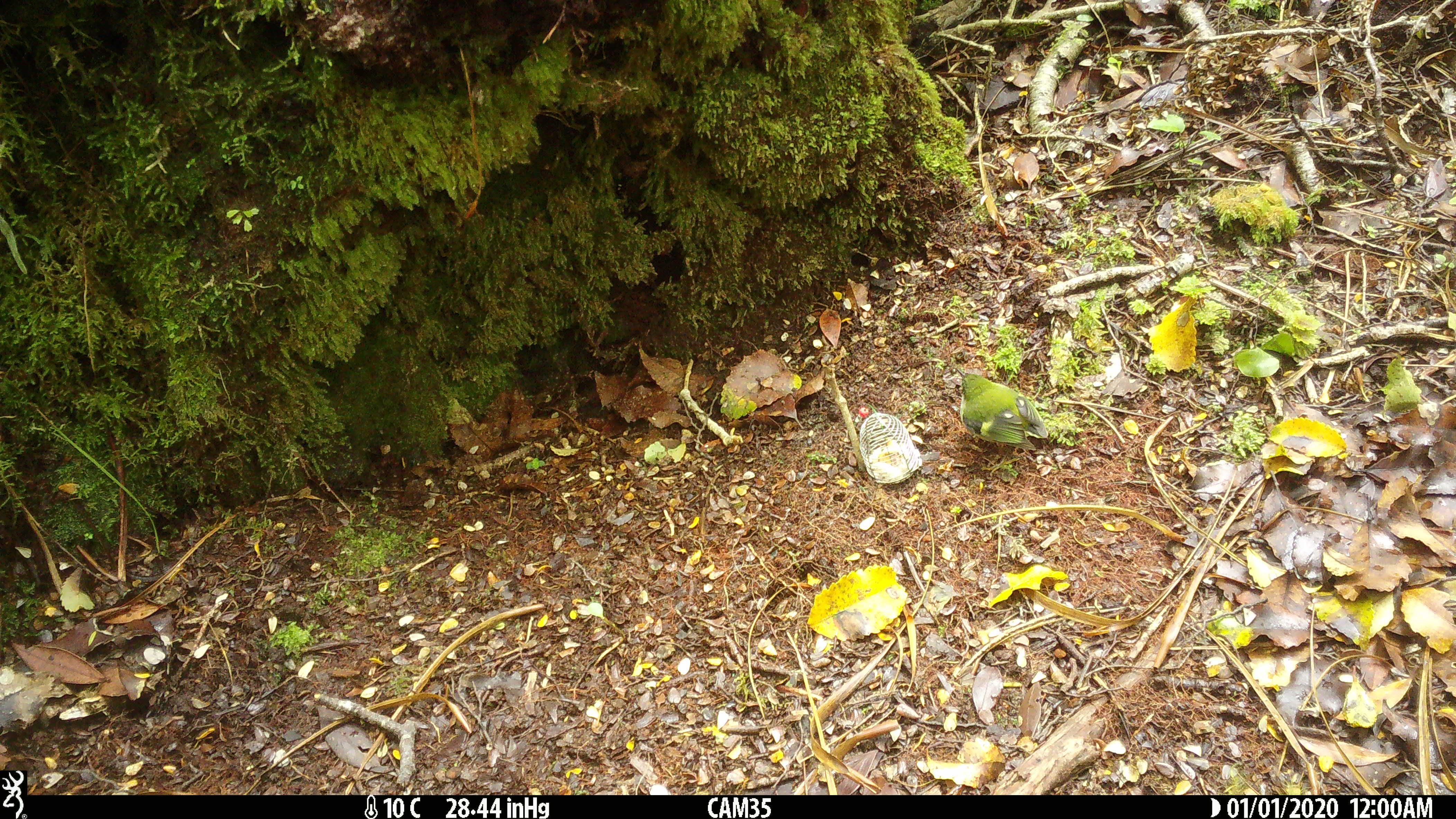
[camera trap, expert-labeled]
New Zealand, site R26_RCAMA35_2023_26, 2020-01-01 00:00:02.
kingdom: Animalia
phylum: Chordata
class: Aves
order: Passeriformes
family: Acanthisittidae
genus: Acanthisitta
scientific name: Acanthisitta chloris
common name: rifleman